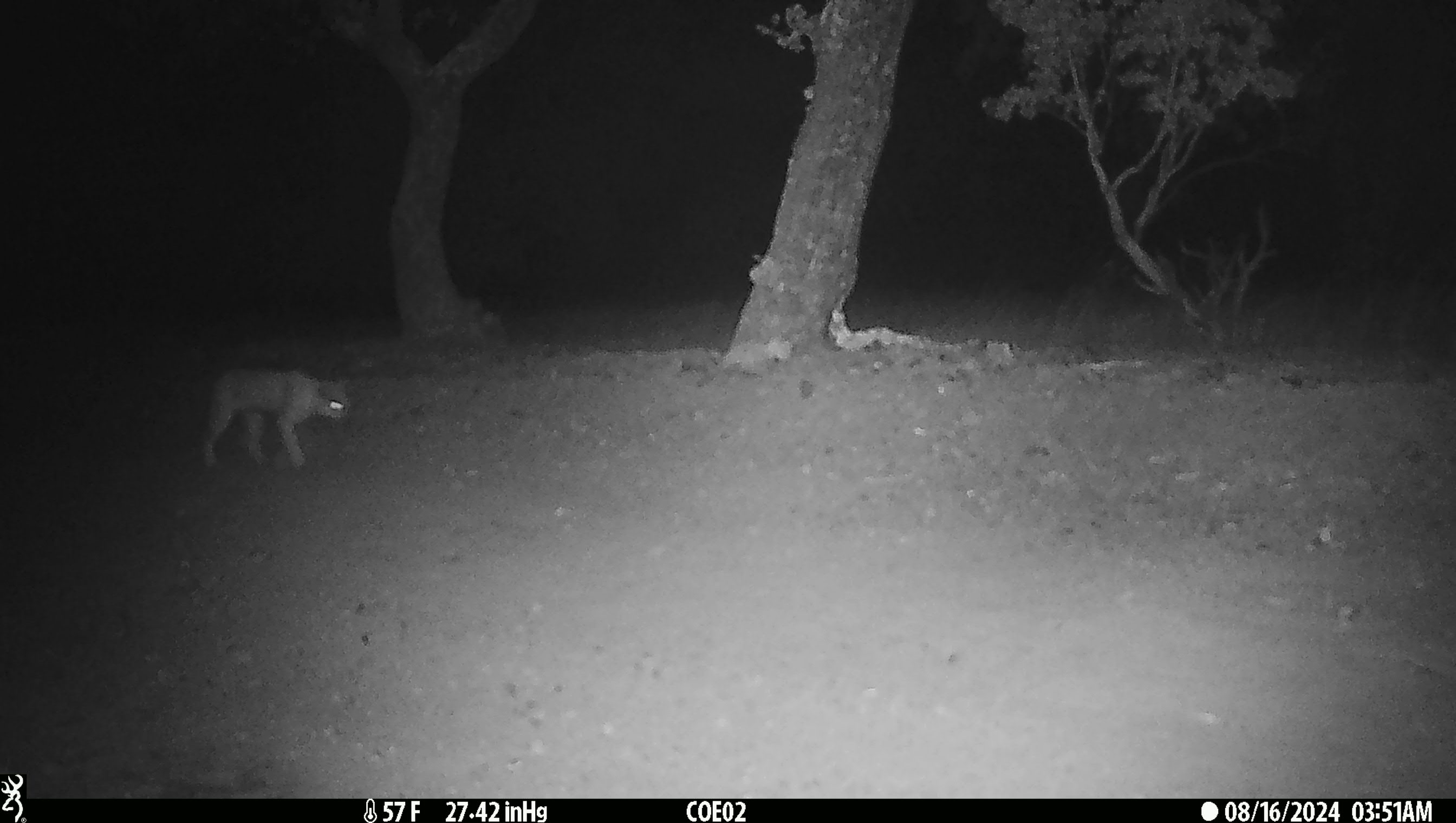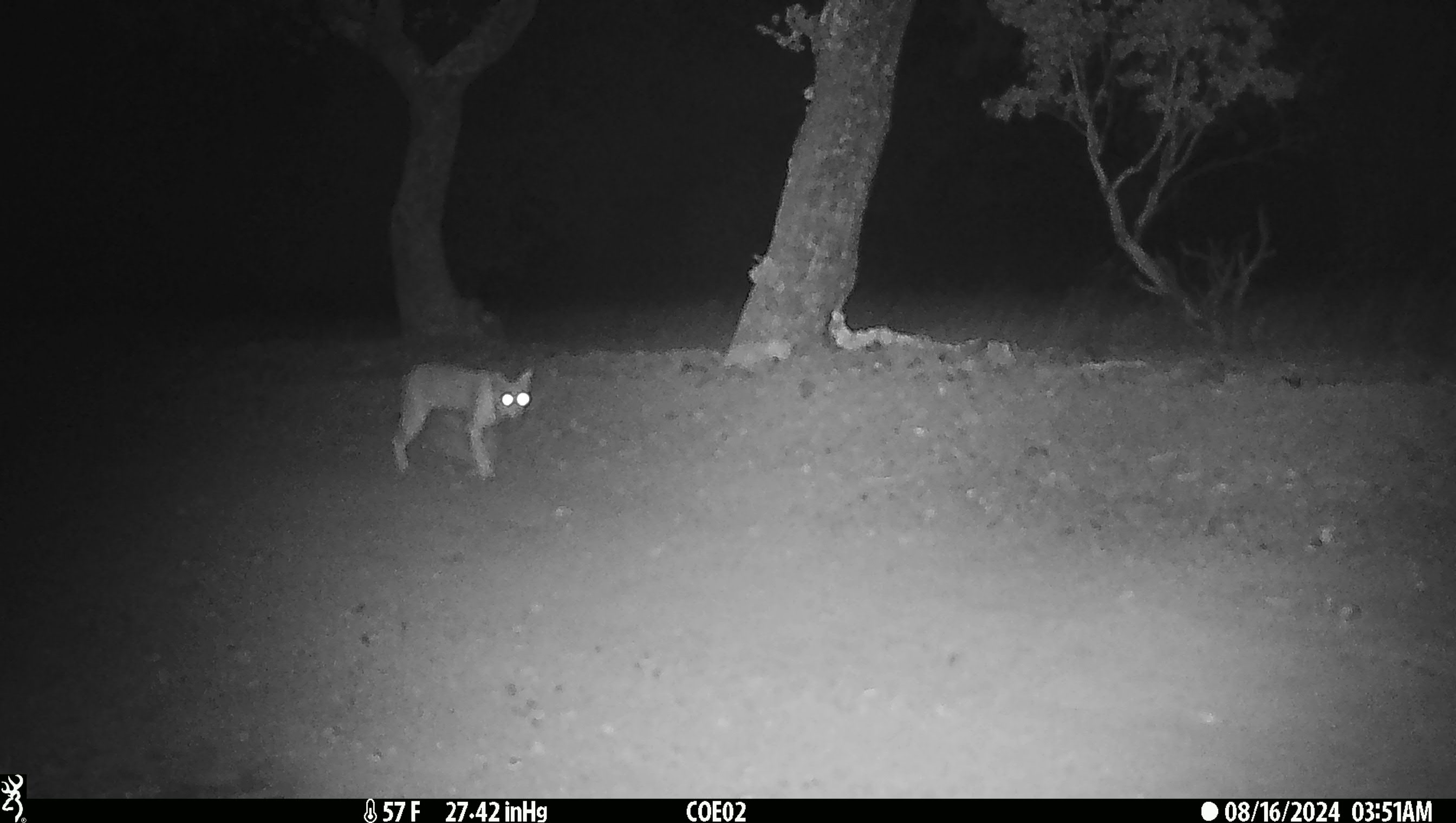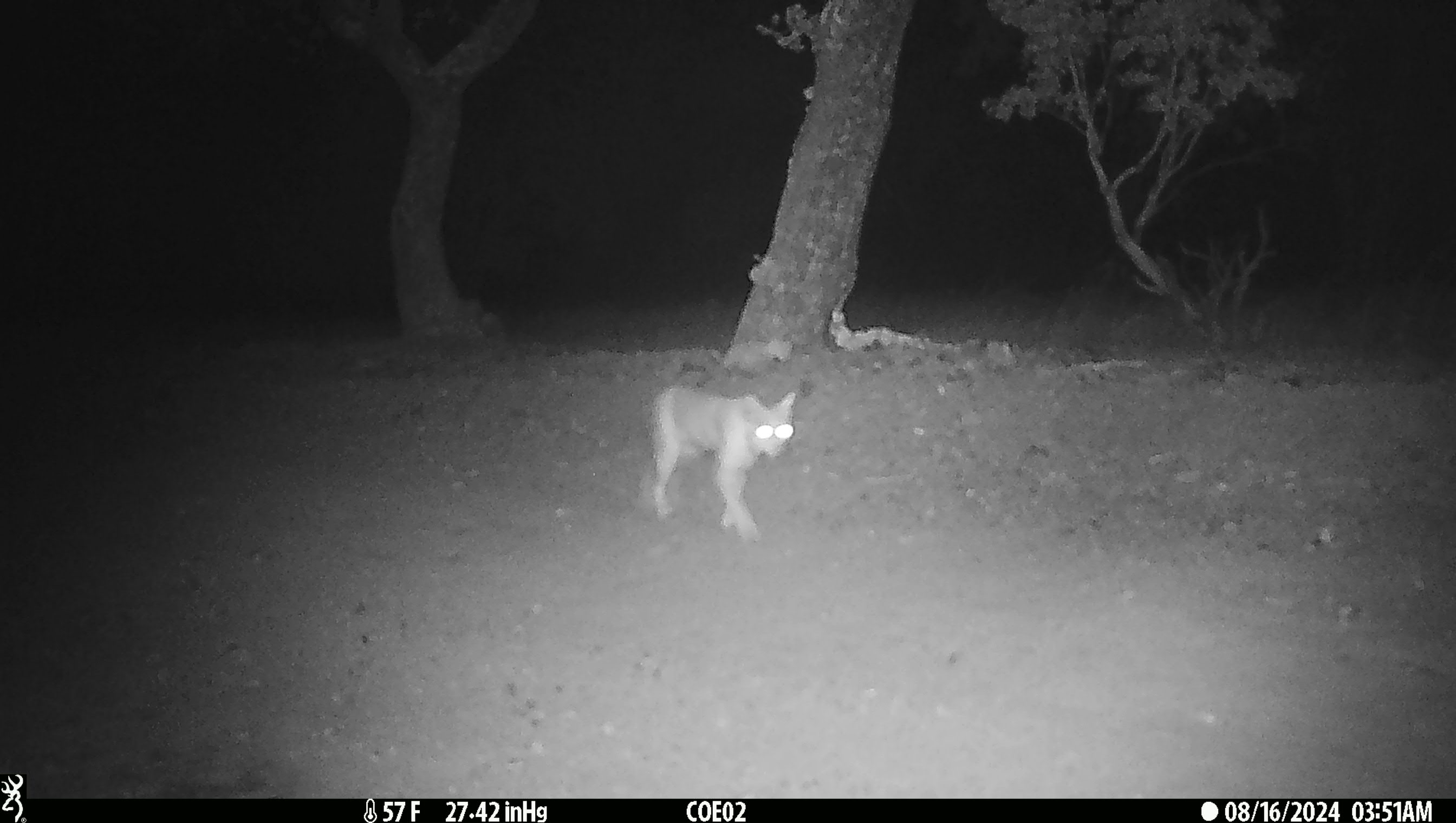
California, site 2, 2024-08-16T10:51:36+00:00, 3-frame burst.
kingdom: Animalia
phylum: Chordata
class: Mammalia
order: Carnivora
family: Felidae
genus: Lynx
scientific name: Lynx rufus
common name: bobcat